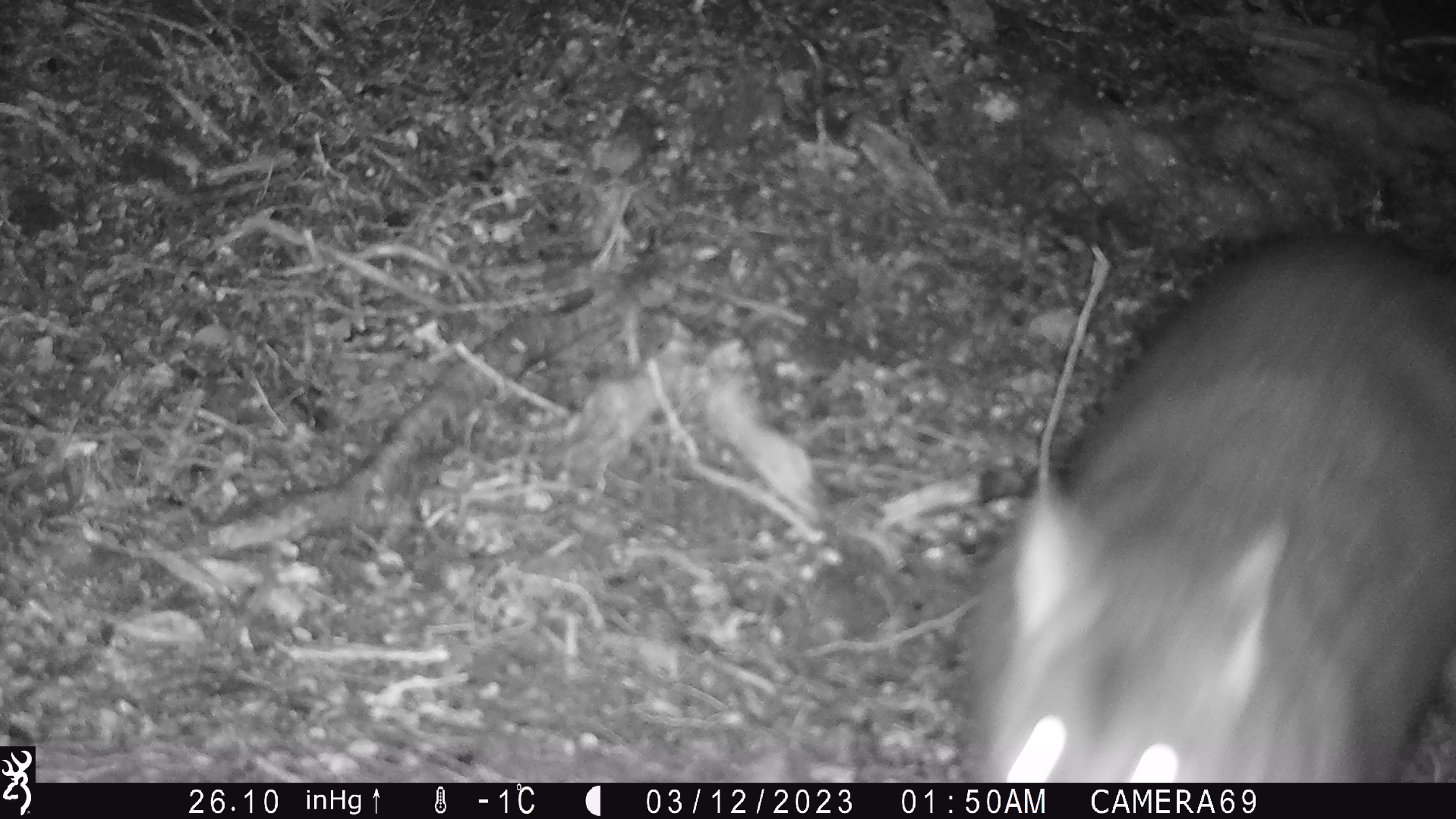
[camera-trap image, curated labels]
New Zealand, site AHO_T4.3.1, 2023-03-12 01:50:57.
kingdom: Animalia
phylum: Chordata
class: Mammalia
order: Carnivora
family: Mustelidae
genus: Mustela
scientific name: Mustela erminea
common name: stoat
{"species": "stoat (Mustela erminea)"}